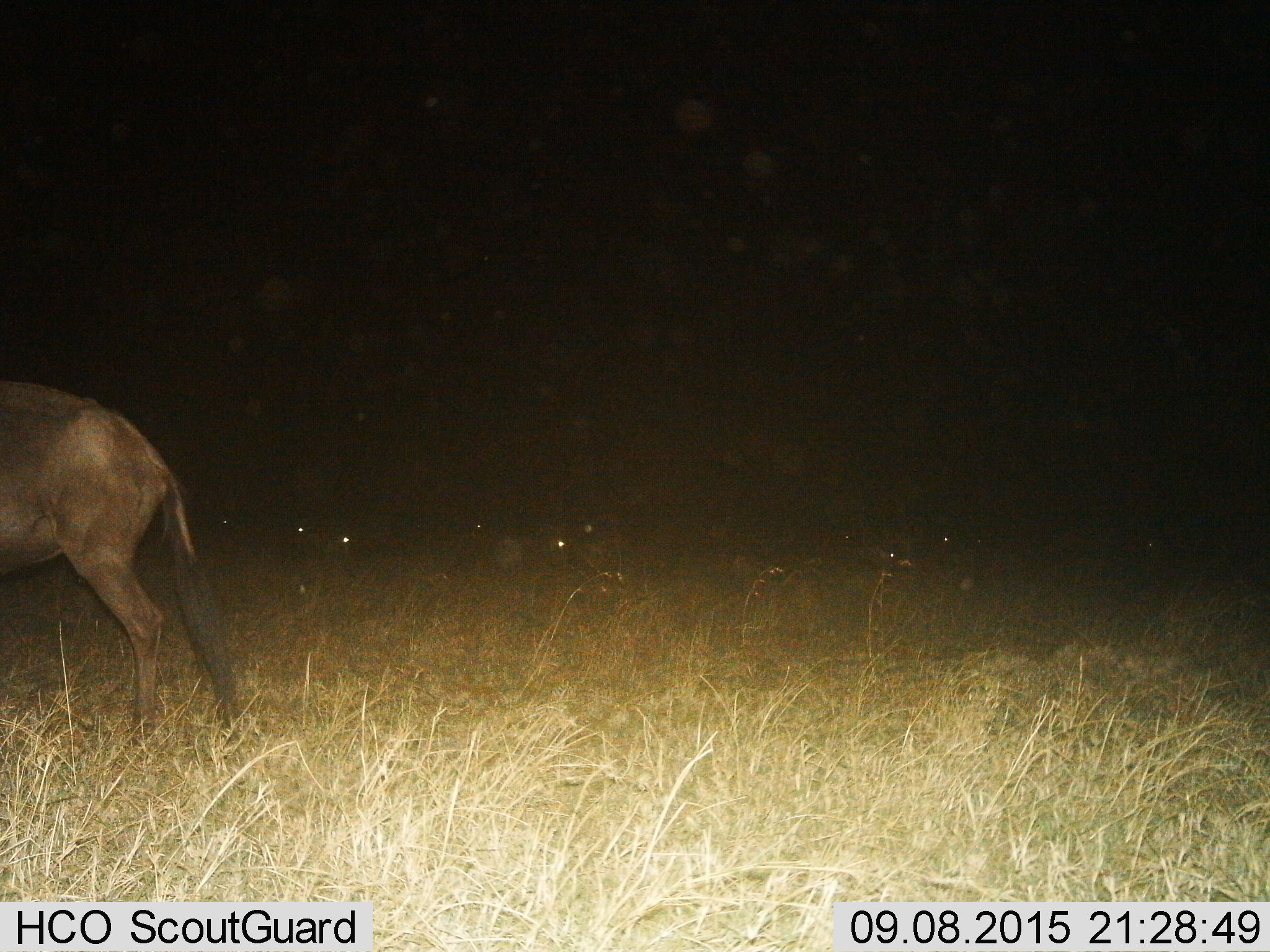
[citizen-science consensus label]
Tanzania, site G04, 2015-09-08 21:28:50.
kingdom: Animalia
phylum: Chordata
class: Mammalia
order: Artiodactyla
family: Bovidae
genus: Connochaetes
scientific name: Connochaetes taurinus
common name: blue wildebeest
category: wildebeest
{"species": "wildebeest (blue wildebeest) (Connochaetes taurinus)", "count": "1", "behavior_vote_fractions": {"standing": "70%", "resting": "10%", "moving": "50%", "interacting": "0%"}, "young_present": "0%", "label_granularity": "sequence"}